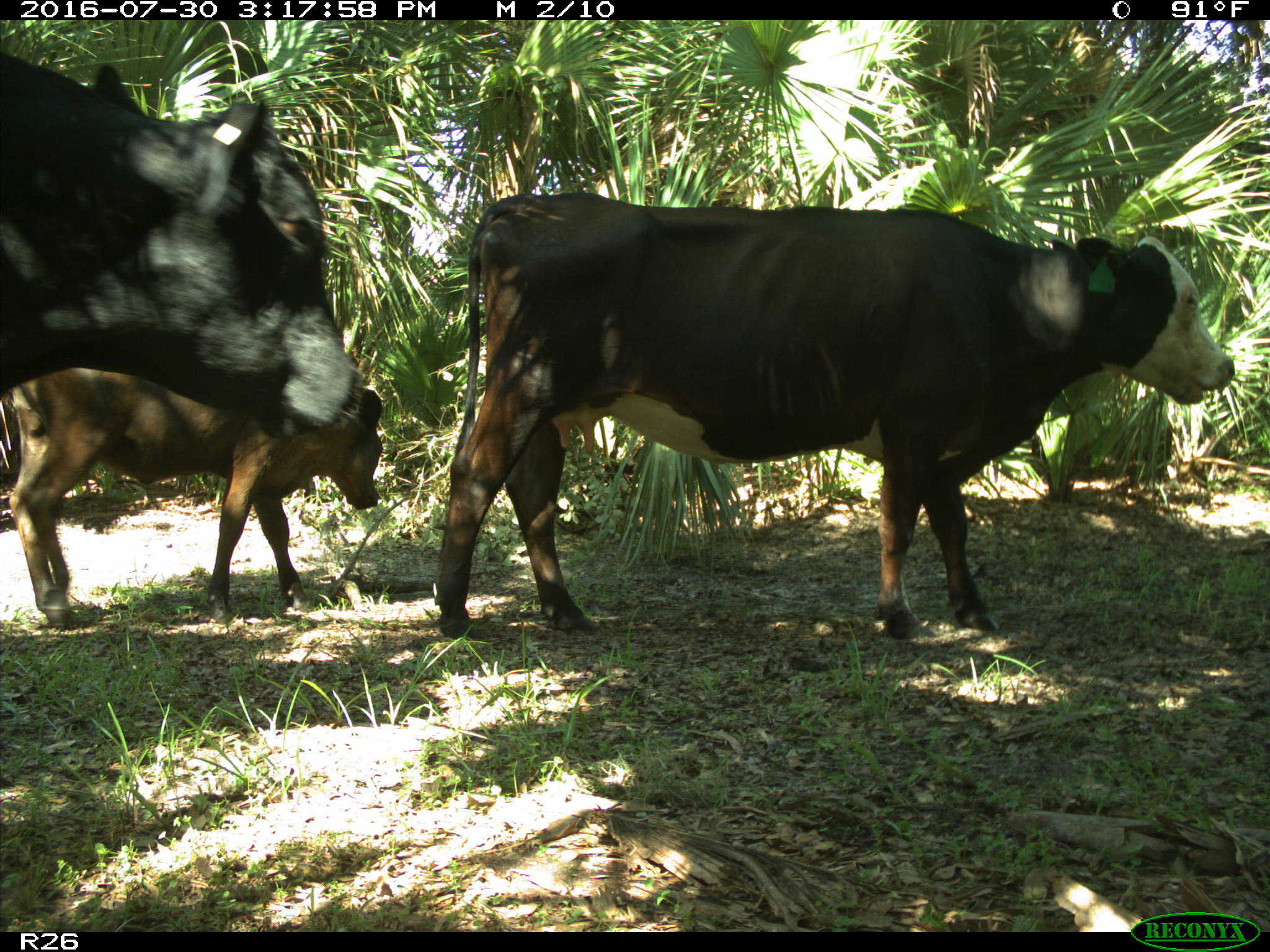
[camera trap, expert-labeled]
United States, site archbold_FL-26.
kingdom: Animalia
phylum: Chordata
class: Mammalia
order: Artiodactyla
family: Bovidae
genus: Bos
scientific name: Bos taurus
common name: domestic cow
Bos taurus (domestic cow).